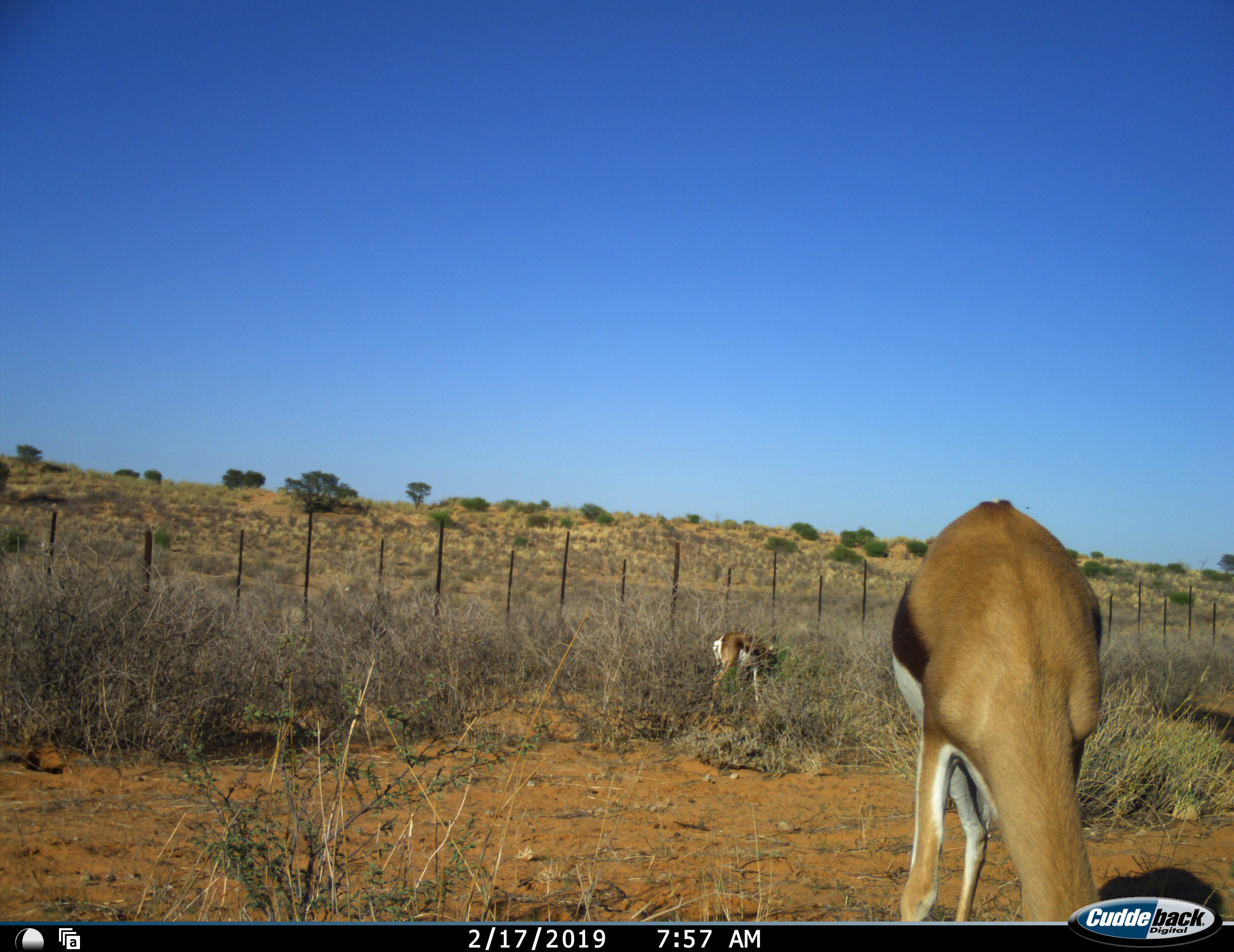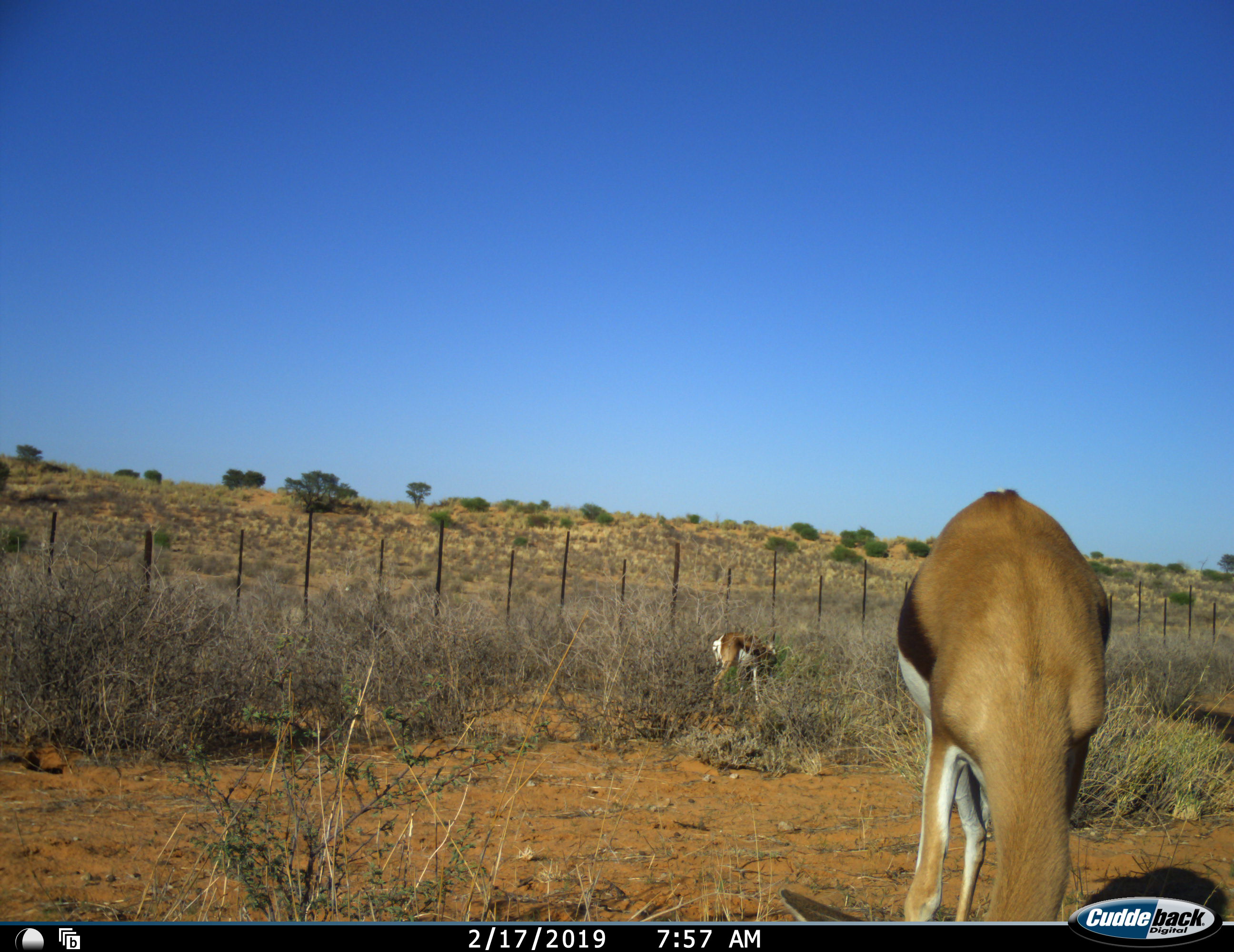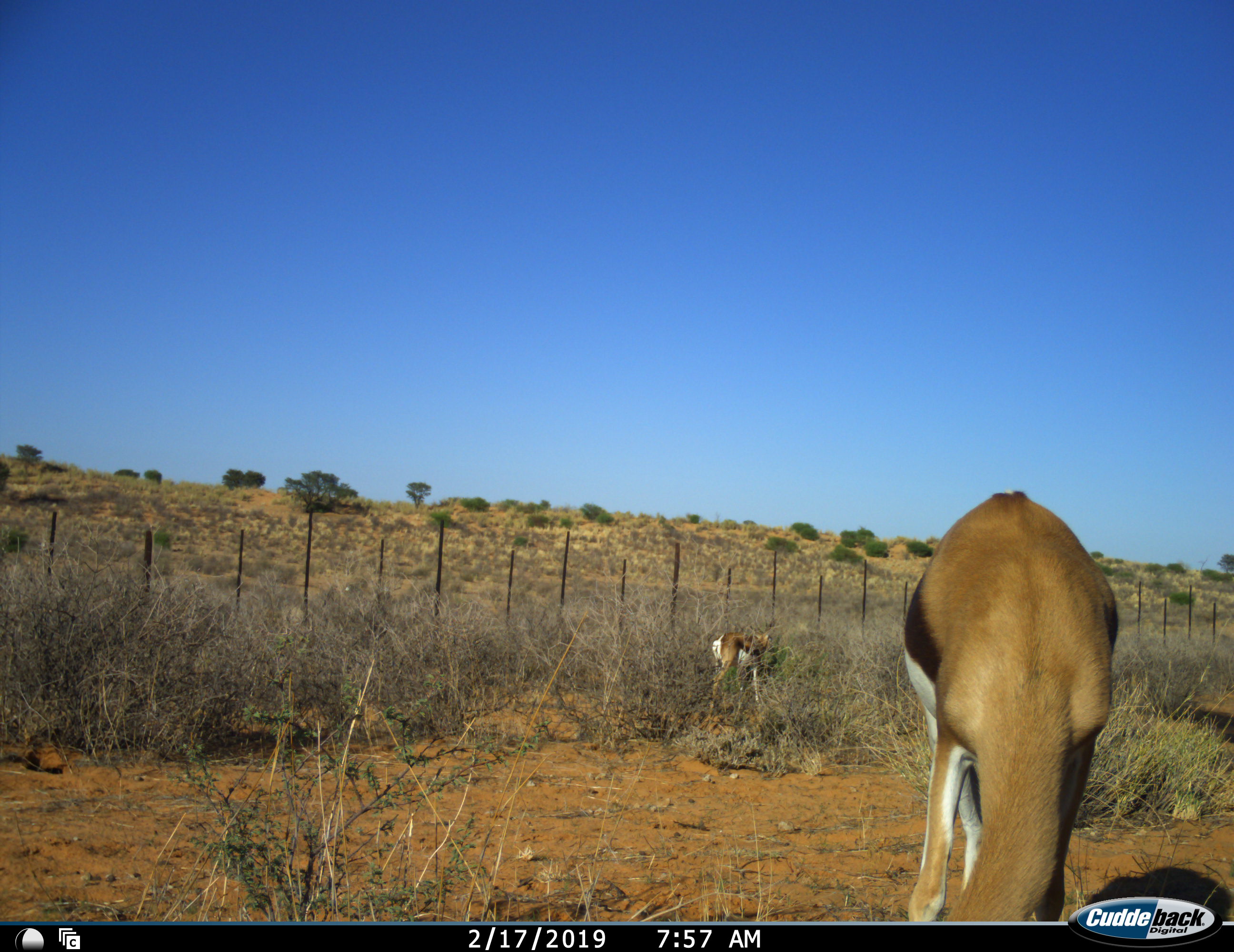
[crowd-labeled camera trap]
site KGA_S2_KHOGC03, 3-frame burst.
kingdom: Animalia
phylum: Chordata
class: Mammalia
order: Artiodactyla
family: Bovidae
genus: Antidorcas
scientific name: Antidorcas marsupialis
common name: springbok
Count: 2.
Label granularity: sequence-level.